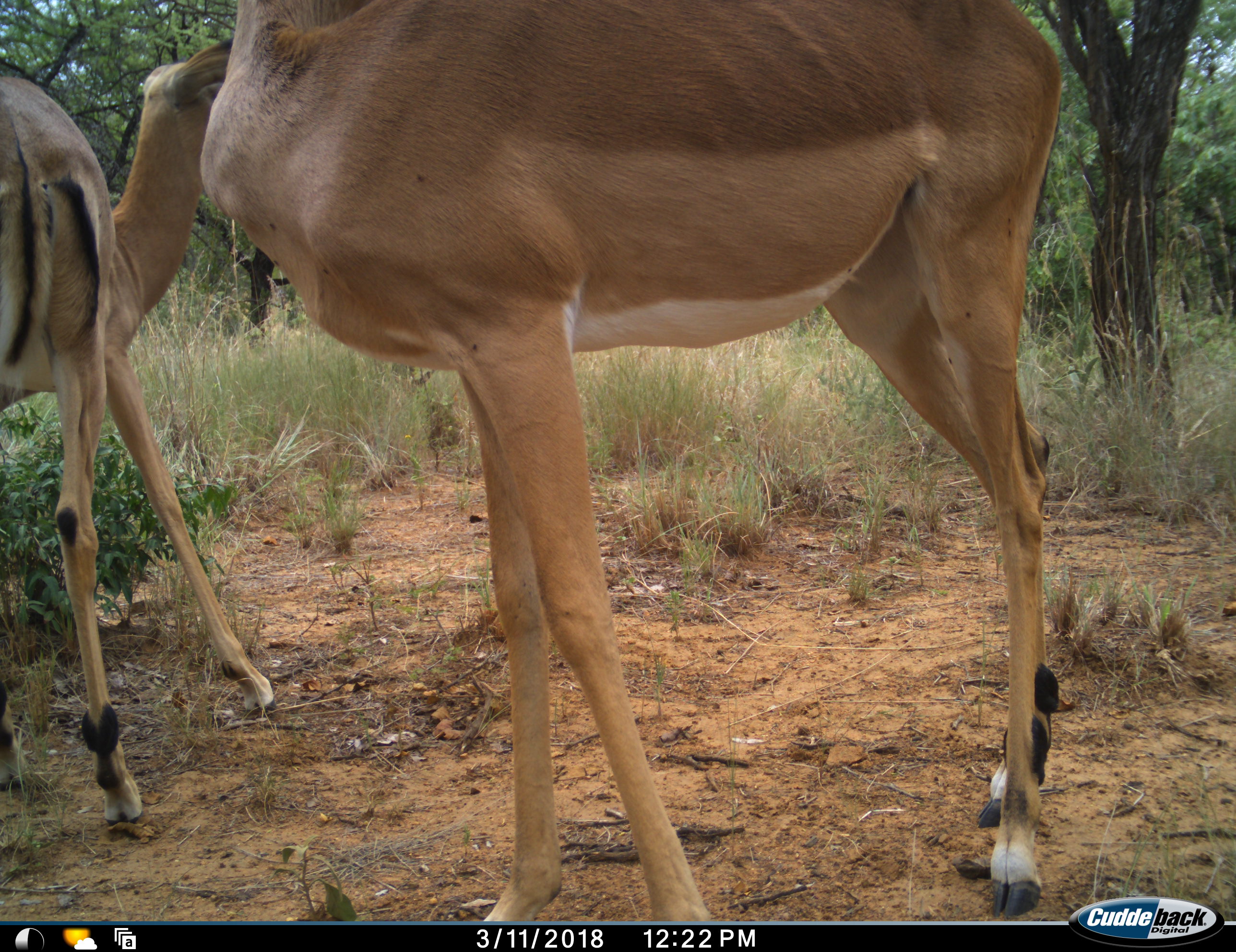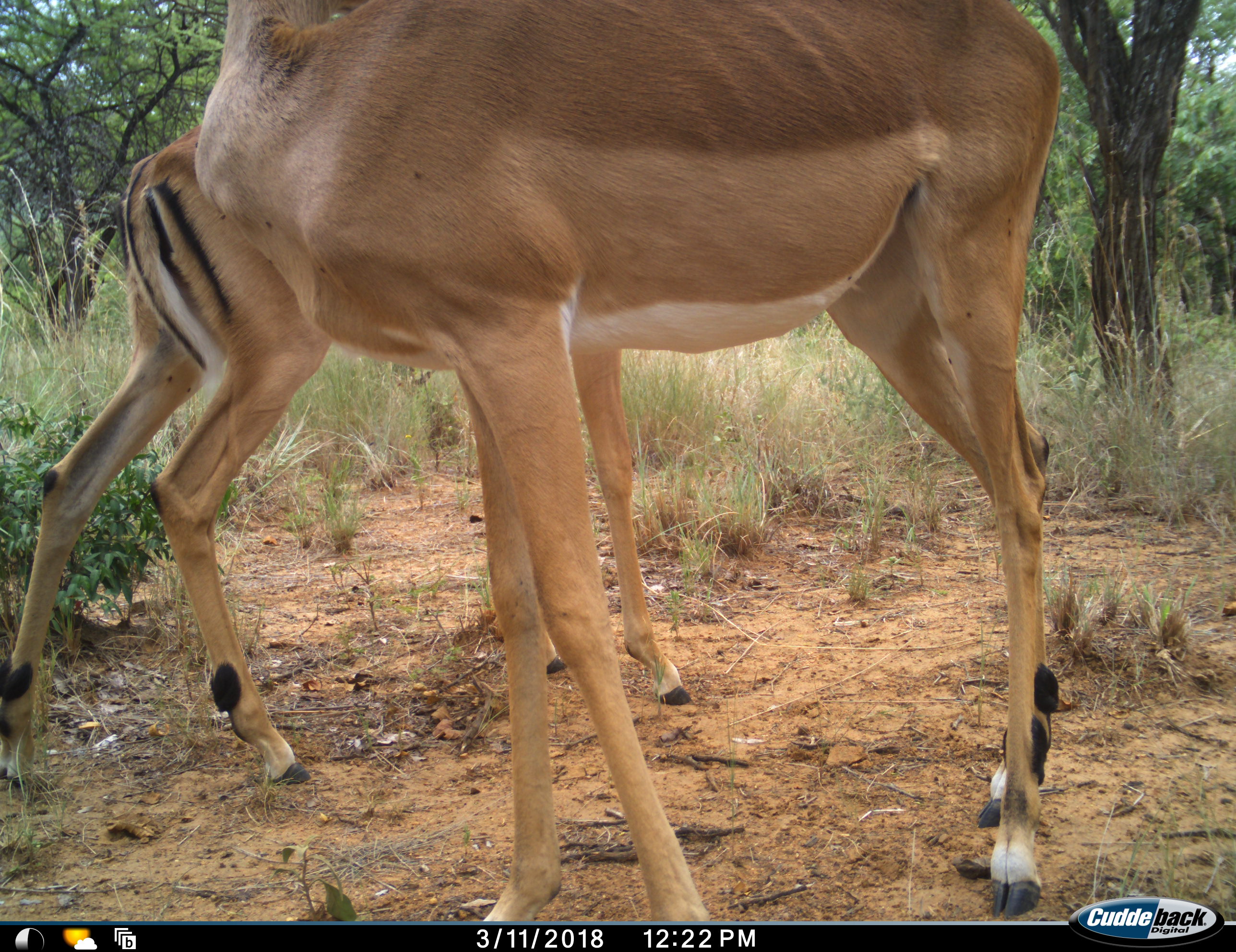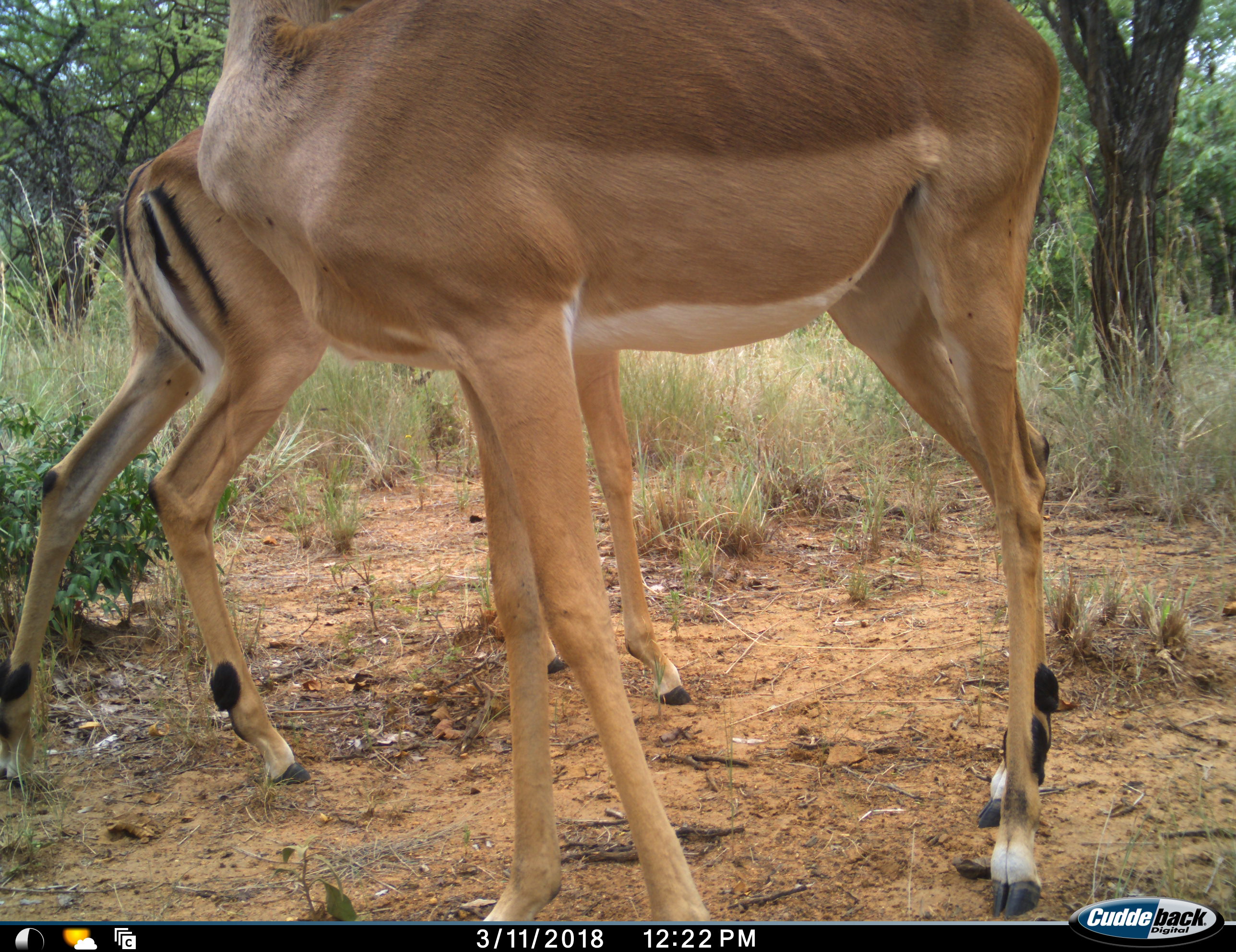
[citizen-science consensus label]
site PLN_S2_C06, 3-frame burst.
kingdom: Animalia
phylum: Chordata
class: Mammalia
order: Artiodactyla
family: Bovidae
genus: Aepyceros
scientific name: Aepyceros melampus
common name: impala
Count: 2.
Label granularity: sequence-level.